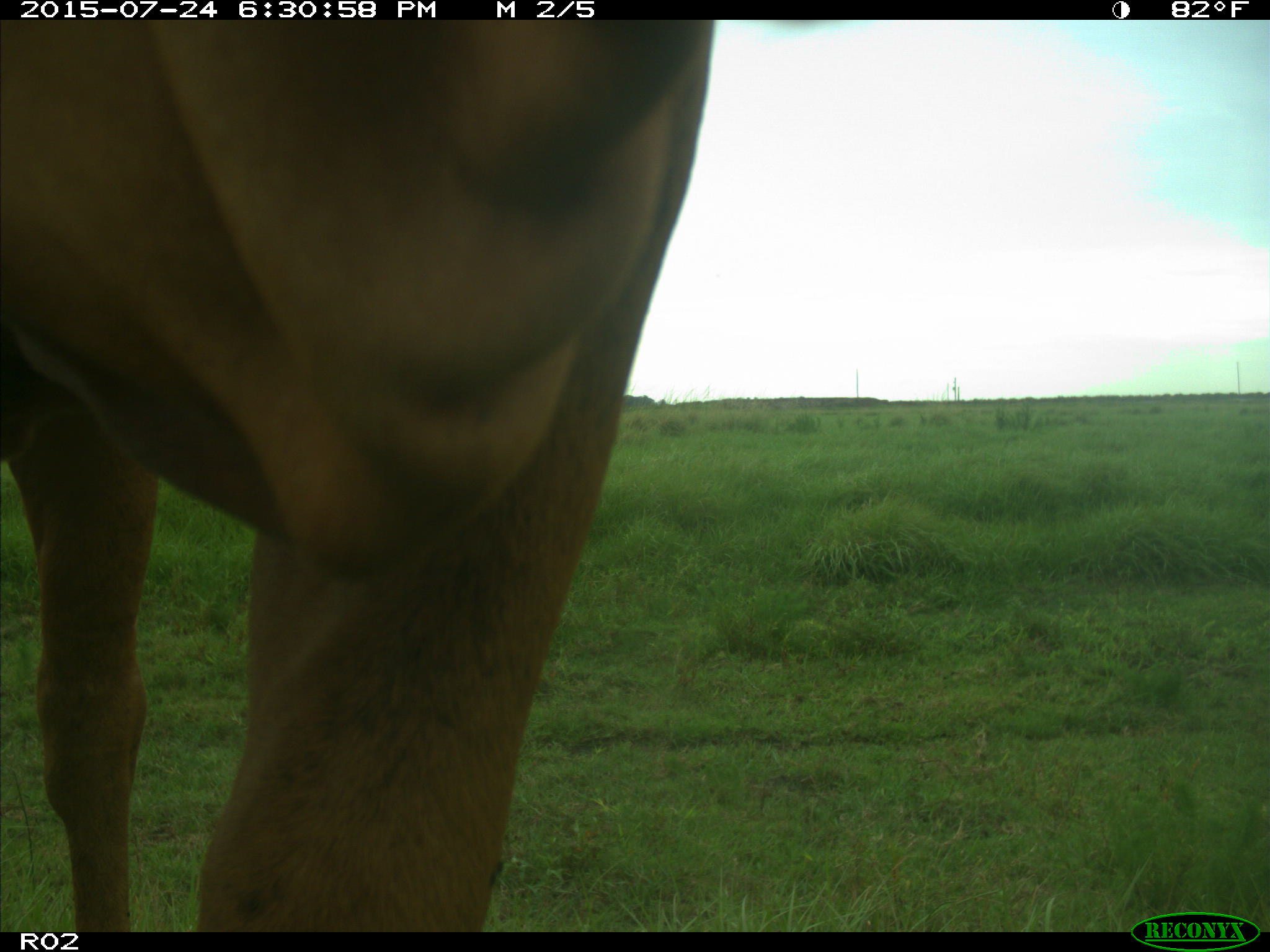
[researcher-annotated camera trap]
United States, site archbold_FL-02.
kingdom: Animalia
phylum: Chordata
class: Mammalia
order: Artiodactyla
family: Bovidae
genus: Bos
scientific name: Bos taurus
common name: domestic cow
Bos taurus (domestic cow).